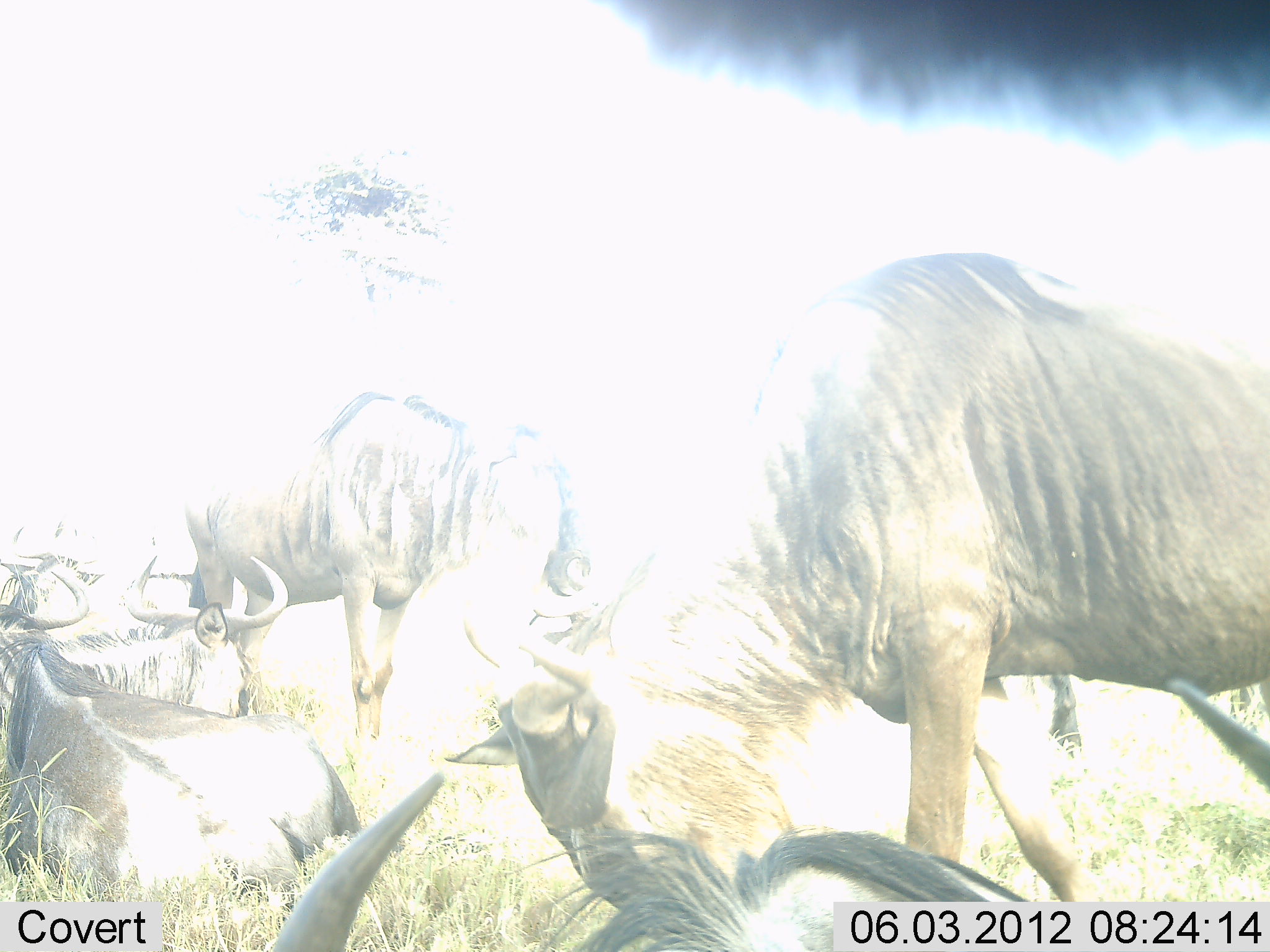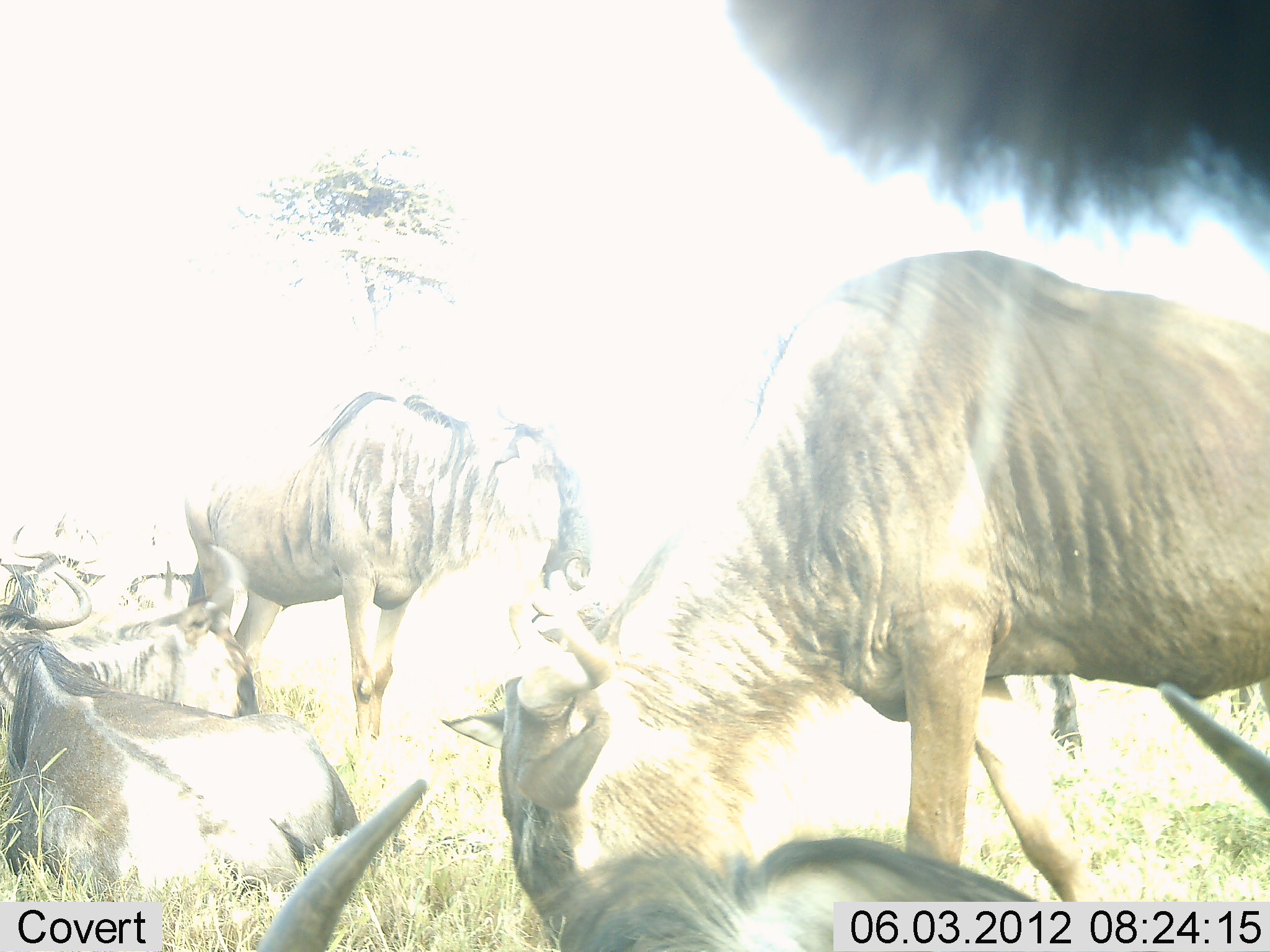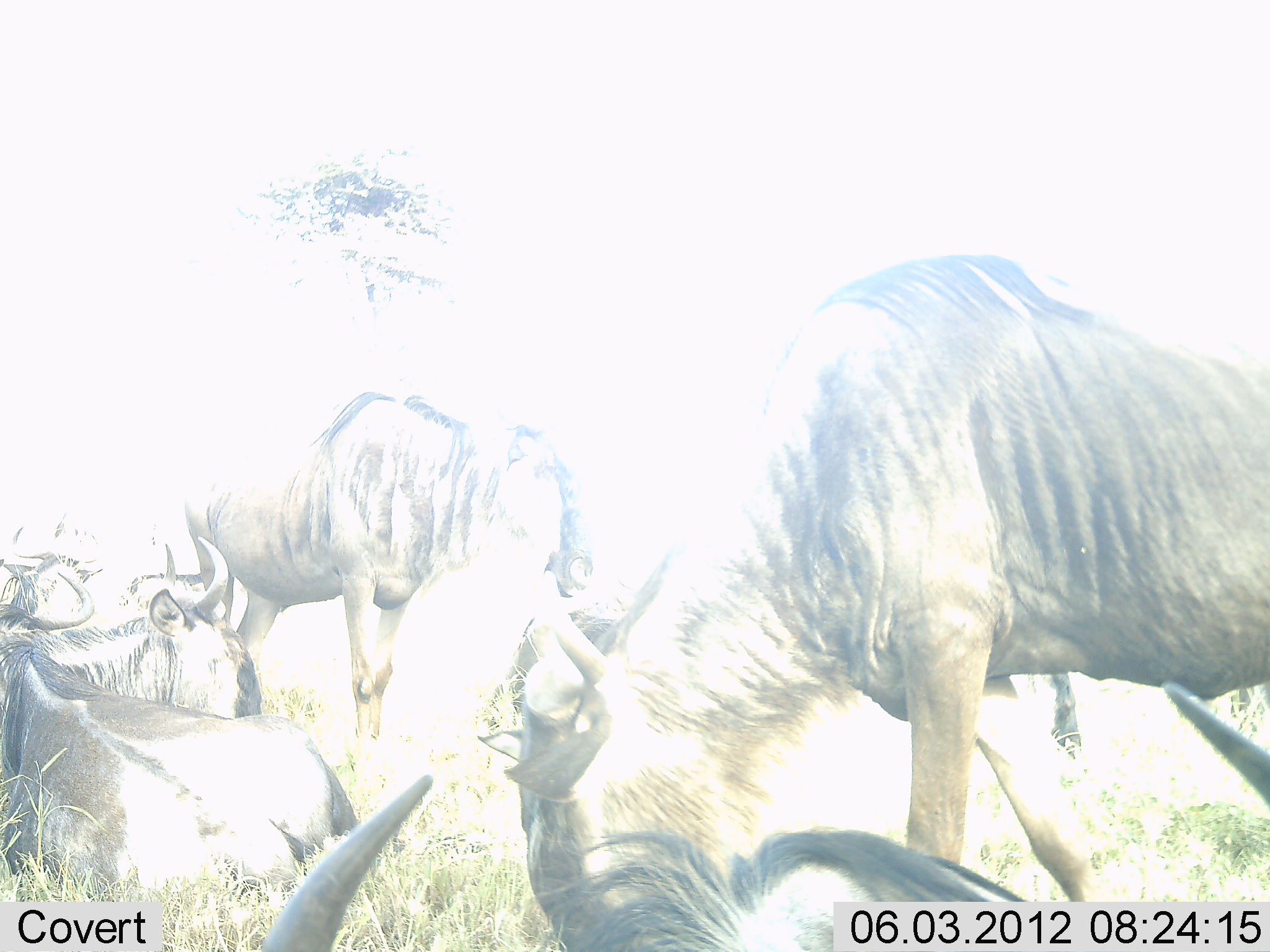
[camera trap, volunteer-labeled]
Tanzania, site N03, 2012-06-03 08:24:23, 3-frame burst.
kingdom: Animalia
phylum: Chordata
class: Mammalia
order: Artiodactyla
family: Bovidae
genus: Connochaetes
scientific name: Connochaetes taurinus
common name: blue wildebeest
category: wildebeest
Wildebeest (blue wildebeest) (Connochaetes taurinus), count 6. Behavior (volunteer vote fractions): standing 70%, resting 100%, moving 0%, interacting 0%. Young present (vote fraction): 0%. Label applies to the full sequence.